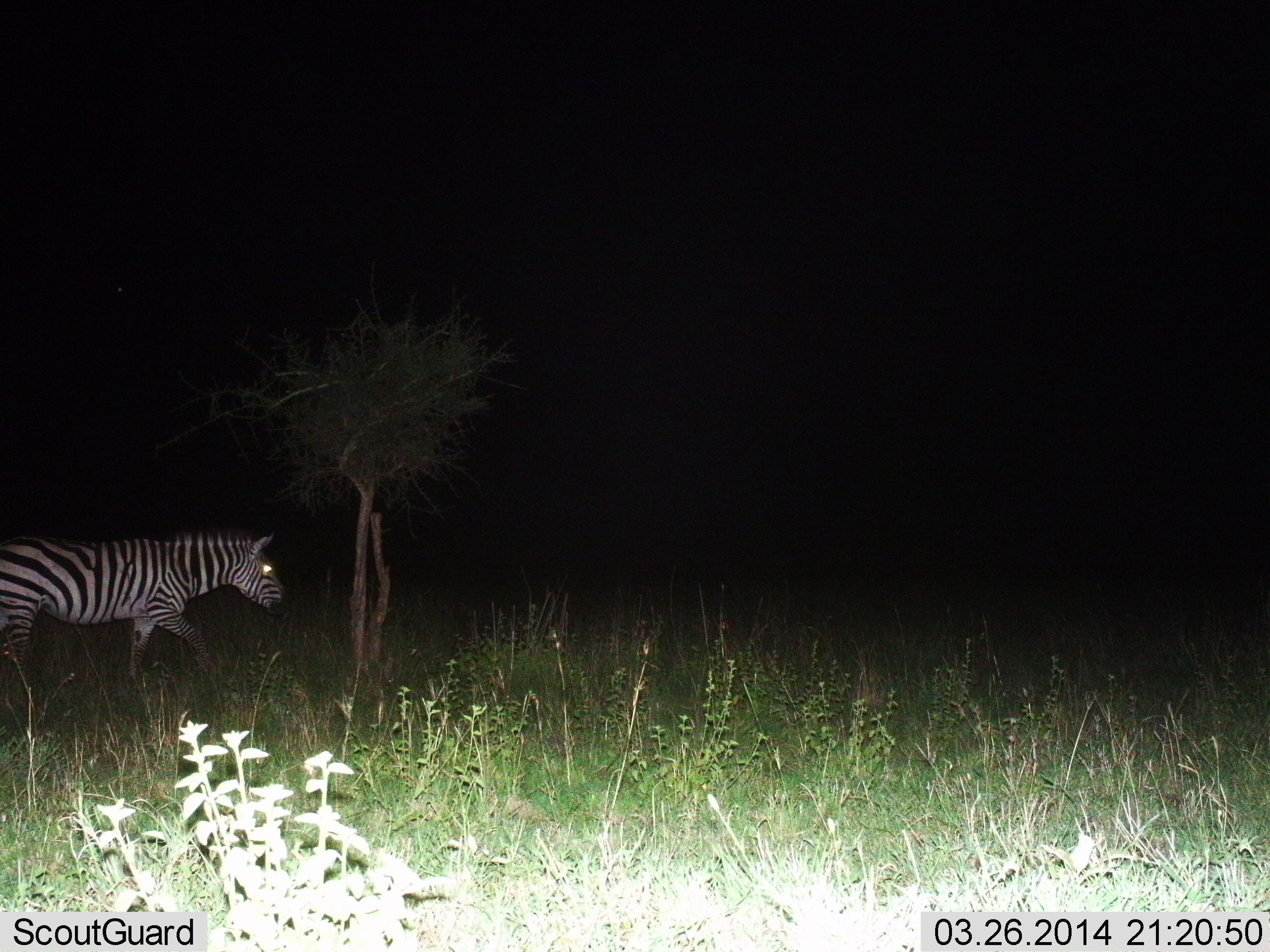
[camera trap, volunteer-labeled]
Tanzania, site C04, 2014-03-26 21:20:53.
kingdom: Animalia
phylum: Chordata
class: Mammalia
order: Perissodactyla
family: Equidae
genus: Equus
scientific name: Equus quagga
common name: plains zebra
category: zebra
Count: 1.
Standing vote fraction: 0%.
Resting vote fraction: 0%.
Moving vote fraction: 100%.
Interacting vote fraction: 0%.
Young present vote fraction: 0%.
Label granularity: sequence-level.